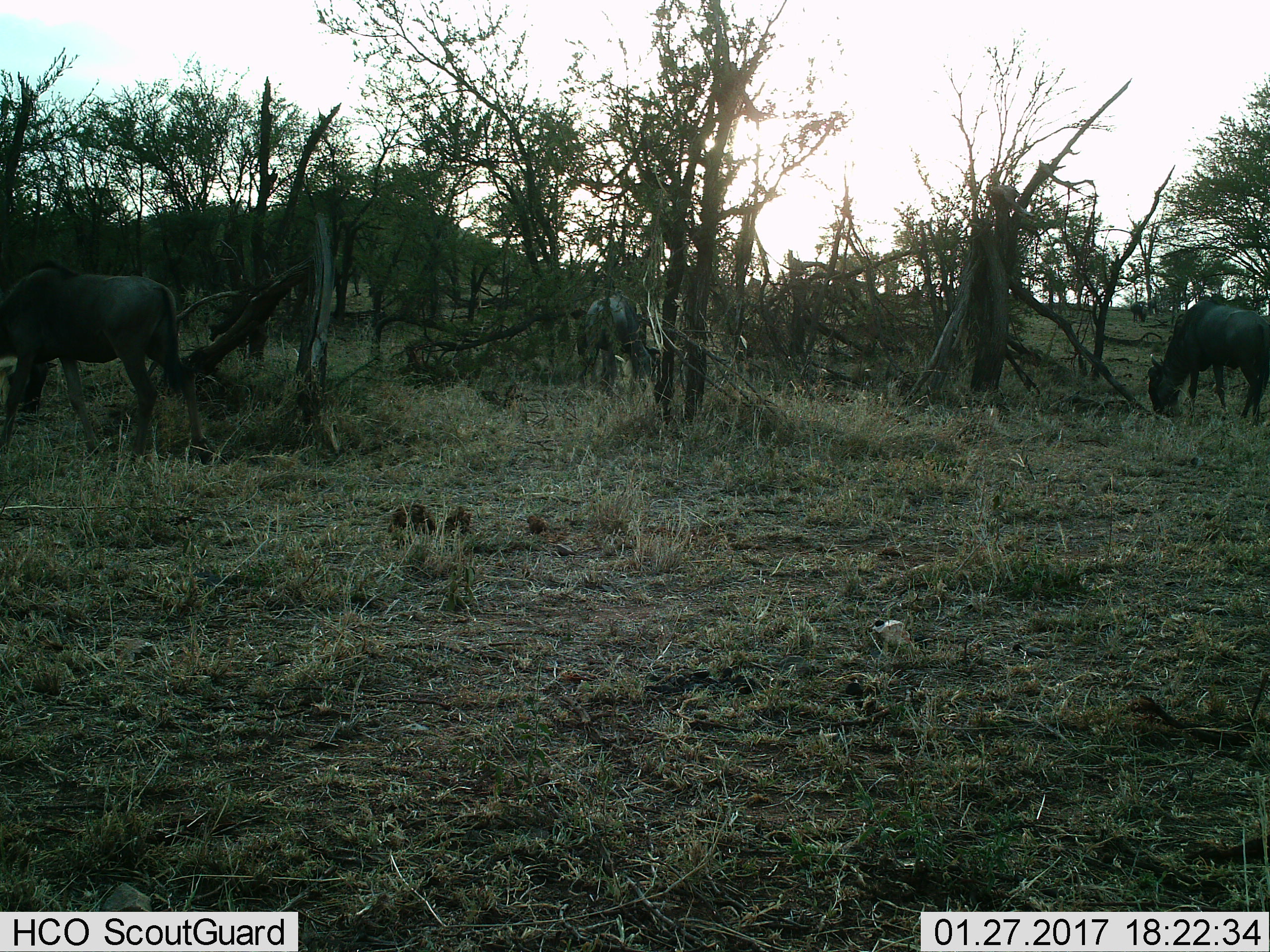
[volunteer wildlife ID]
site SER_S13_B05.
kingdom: Animalia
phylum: Chordata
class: Mammalia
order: Artiodactyla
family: Bovidae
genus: Connochaetes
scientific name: Connochaetes taurinus taurinus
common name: blue wildebeest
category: wildebeestblue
Wildebeestblue (blue wildebeest) (Connochaetes taurinus taurinus), count 3. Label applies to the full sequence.